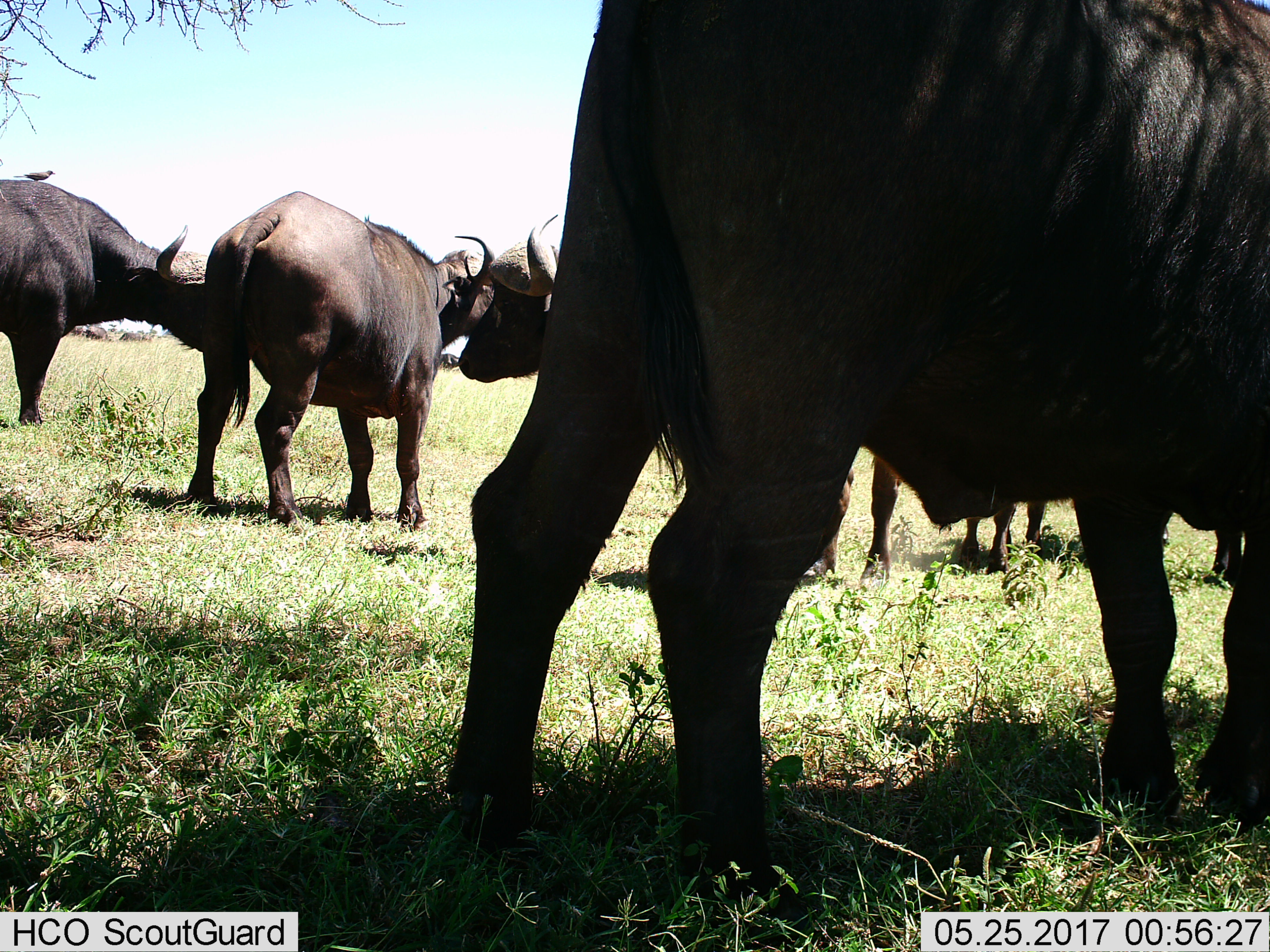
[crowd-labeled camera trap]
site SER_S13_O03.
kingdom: Animalia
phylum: Chordata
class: Mammalia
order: Artiodactyla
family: Bovidae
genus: Syncerus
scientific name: Syncerus caffer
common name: african buffalo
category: buffalo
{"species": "buffalo (african buffalo) (Syncerus caffer)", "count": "5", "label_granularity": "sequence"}